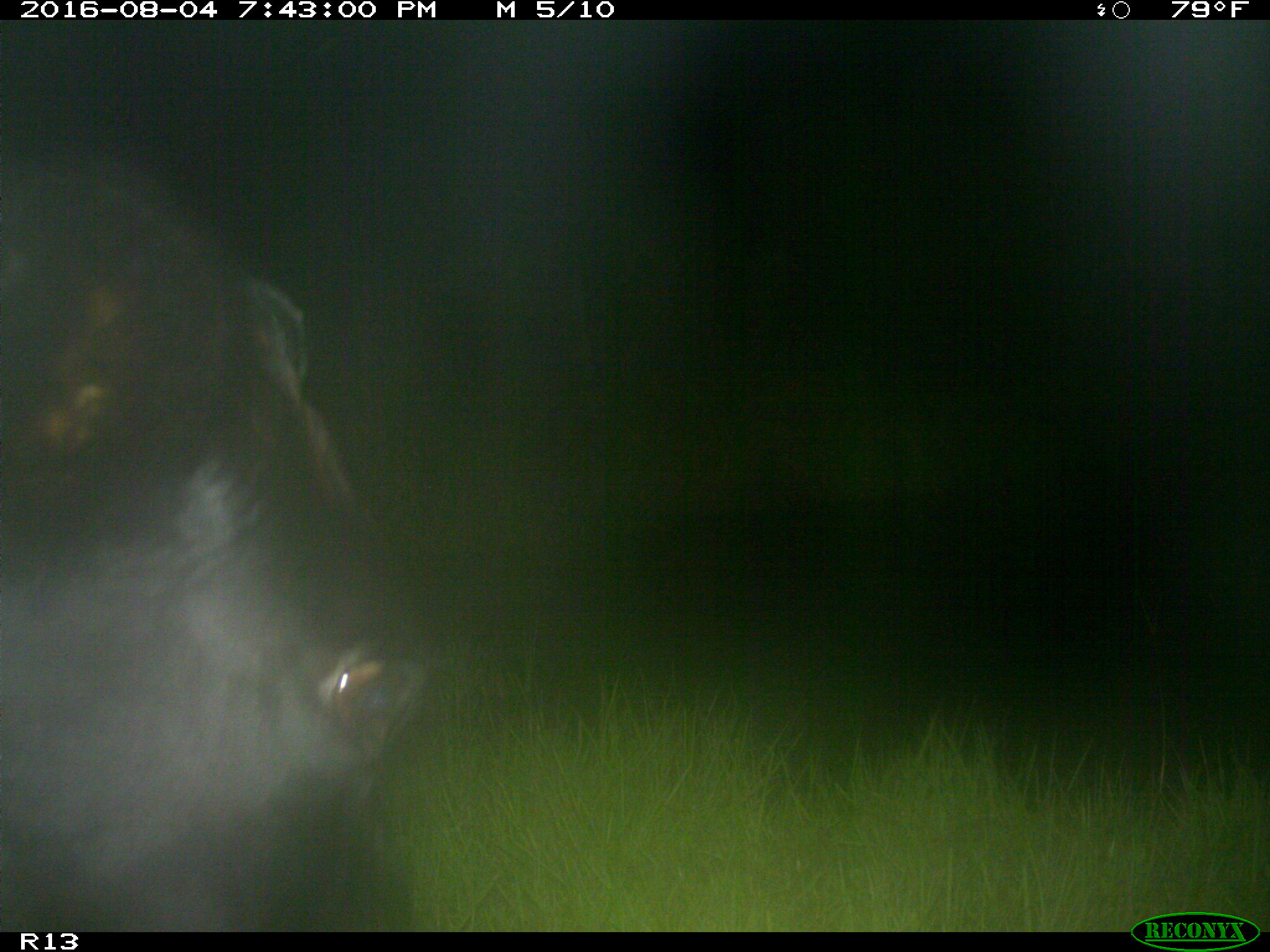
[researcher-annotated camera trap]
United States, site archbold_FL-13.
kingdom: Animalia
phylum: Chordata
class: Mammalia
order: Artiodactyla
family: Bovidae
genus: Bos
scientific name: Bos taurus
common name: domestic cow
Bos taurus (domestic cow).